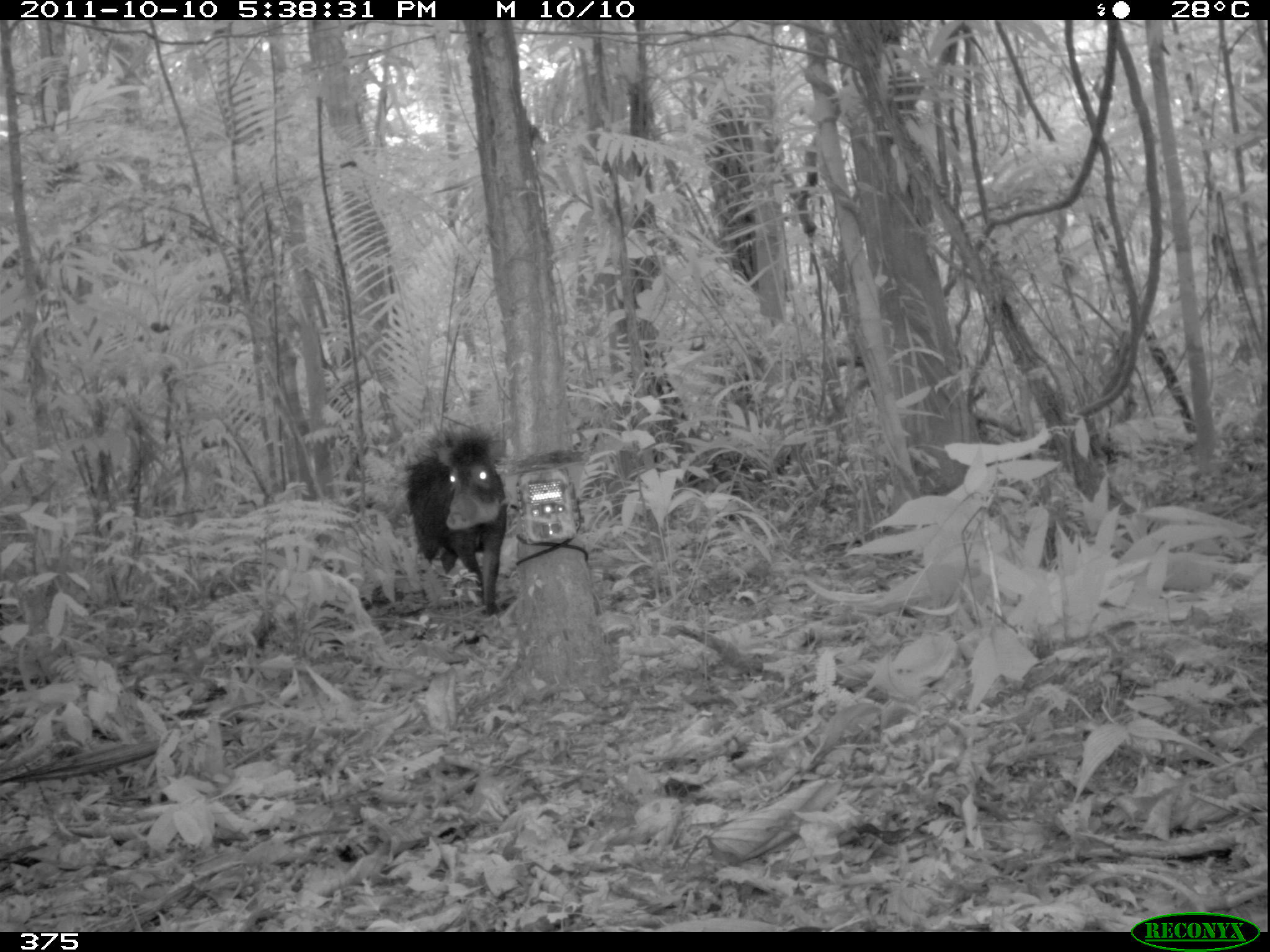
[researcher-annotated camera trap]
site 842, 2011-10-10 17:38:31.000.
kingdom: Animalia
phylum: Chordata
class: Mammalia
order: Artiodactyla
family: Tayassuidae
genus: Tayassu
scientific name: Tayassu pecari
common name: white-lipped peccary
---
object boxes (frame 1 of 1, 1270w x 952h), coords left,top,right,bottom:
tayassu pecari: 401,420,508,614